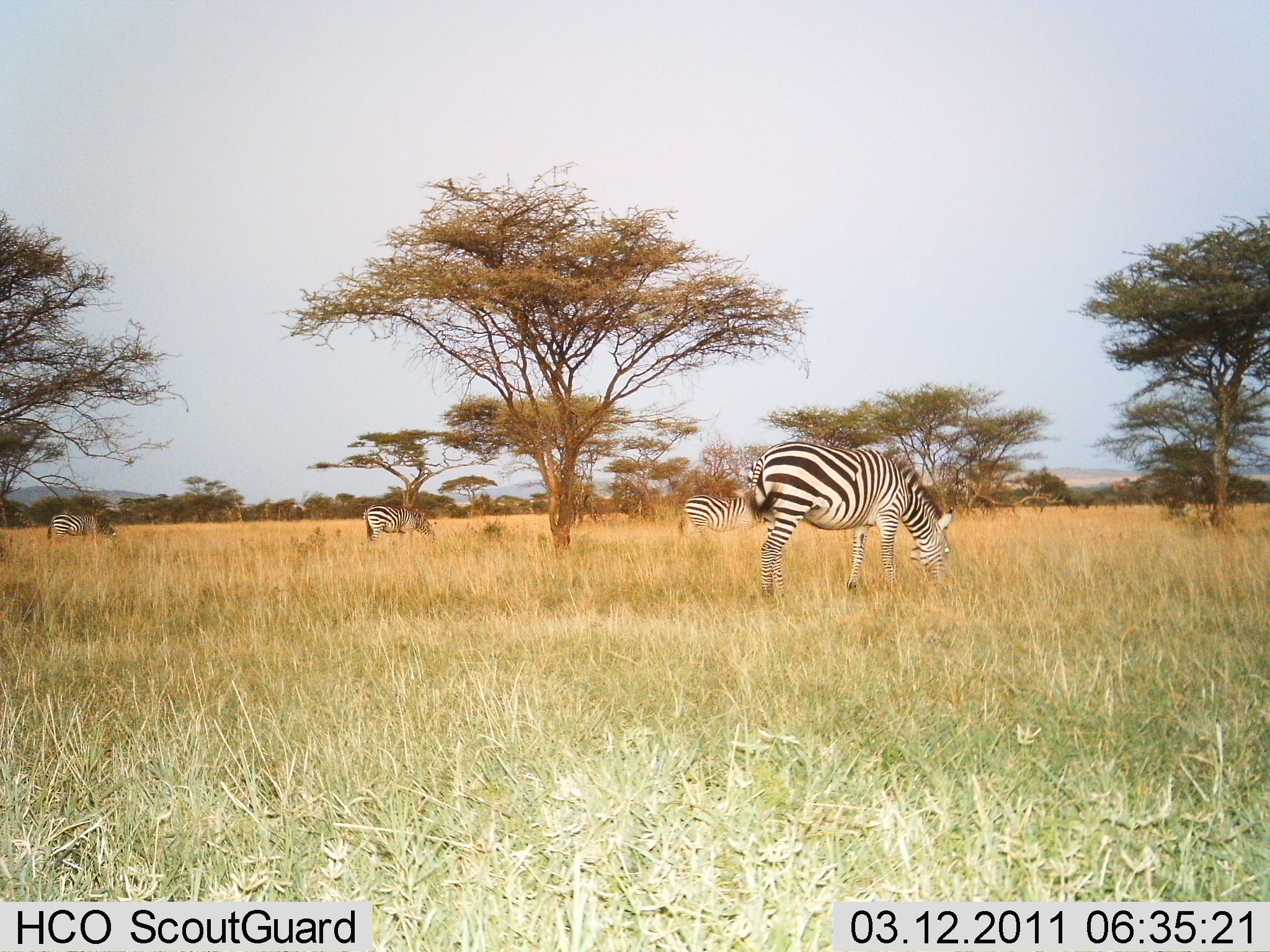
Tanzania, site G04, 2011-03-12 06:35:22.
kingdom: Animalia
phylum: Chordata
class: Mammalia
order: Perissodactyla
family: Equidae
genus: Equus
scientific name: Equus quagga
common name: plains zebra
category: zebra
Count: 4.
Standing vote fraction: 38%.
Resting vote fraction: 0%.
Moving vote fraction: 0%.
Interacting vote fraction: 0%.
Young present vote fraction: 0%.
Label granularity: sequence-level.